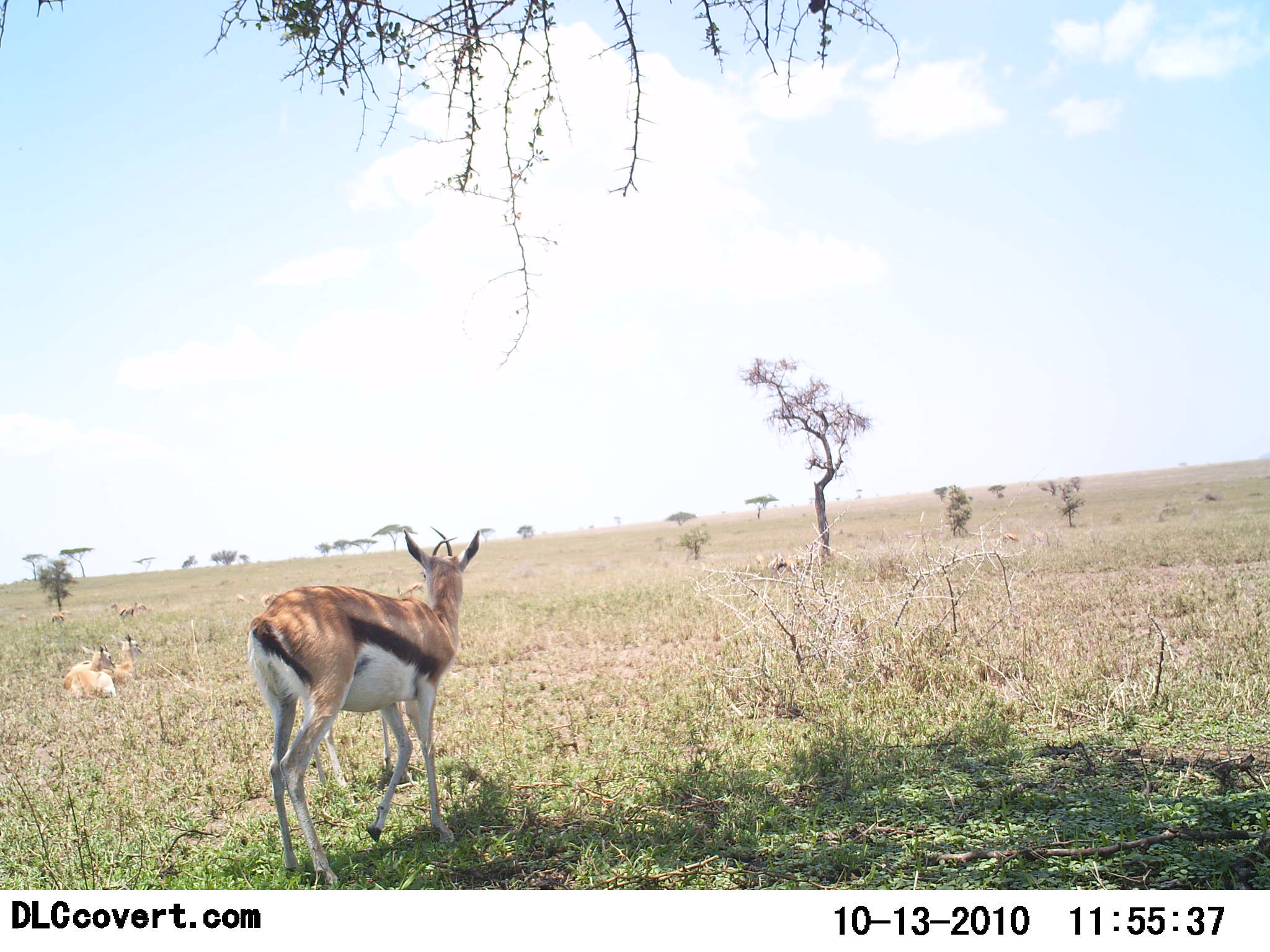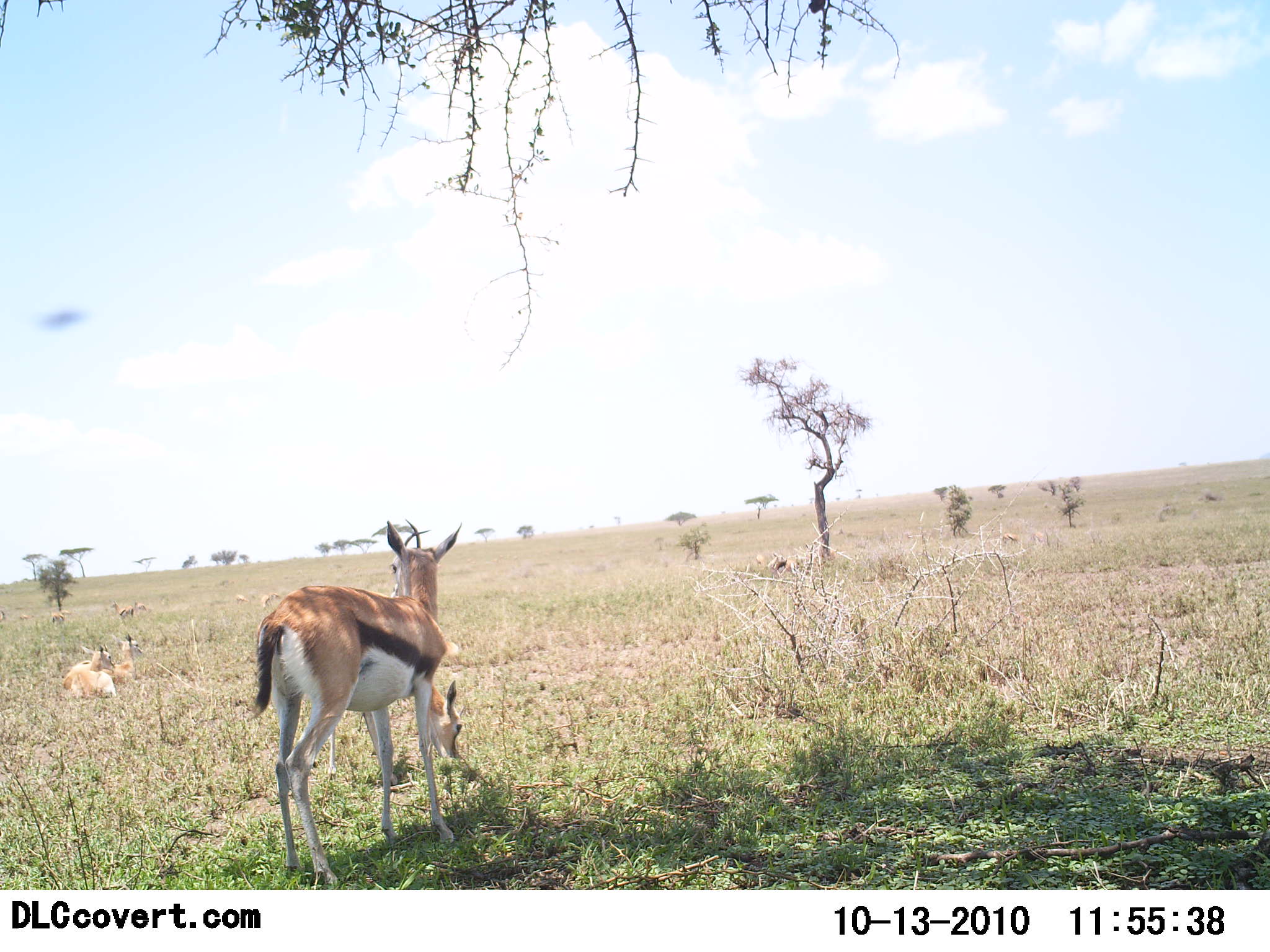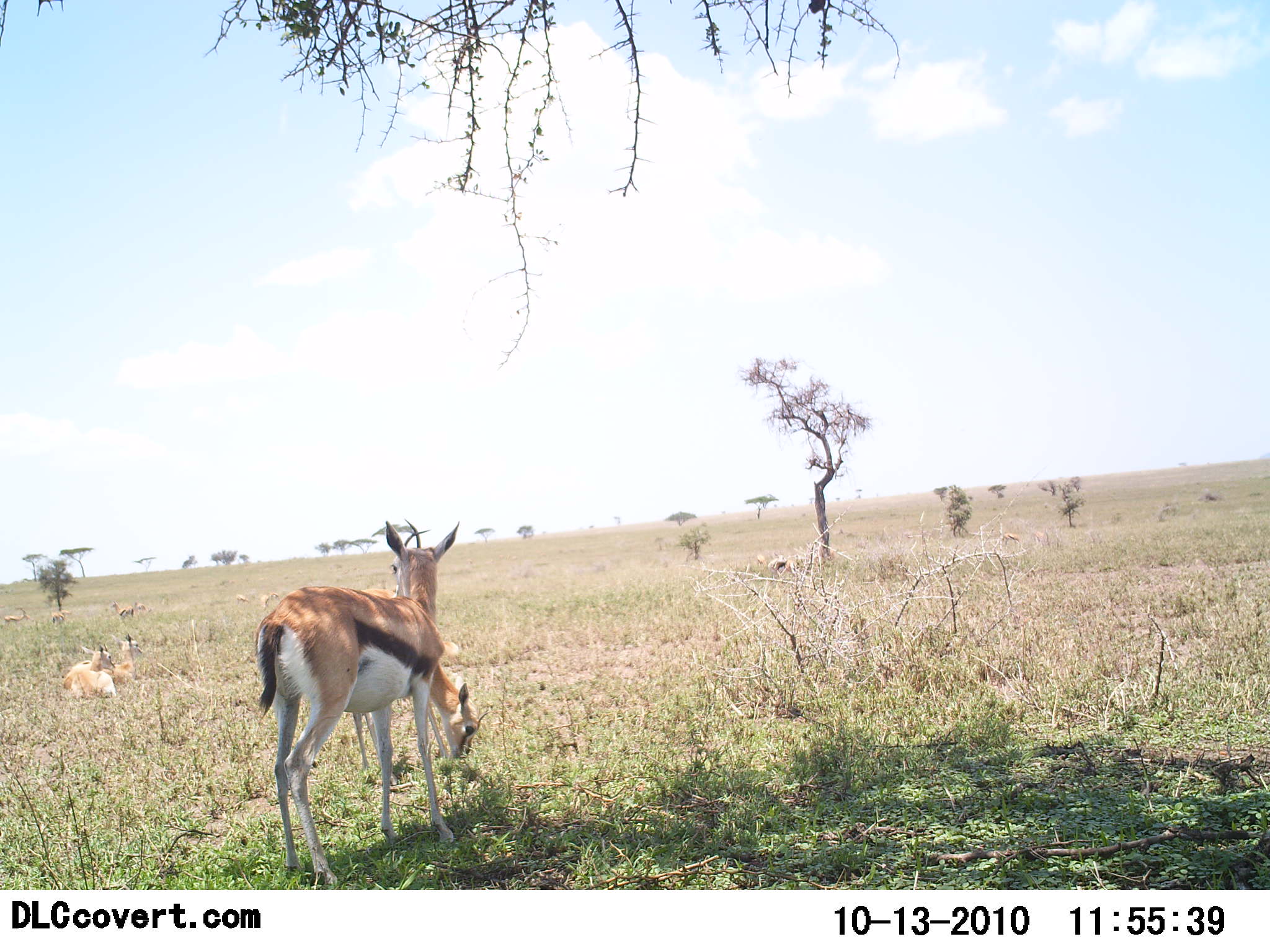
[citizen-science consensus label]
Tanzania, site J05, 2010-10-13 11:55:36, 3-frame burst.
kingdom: Animalia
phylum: Chordata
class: Mammalia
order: Artiodactyla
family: Bovidae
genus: Eudorcas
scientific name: Eudorcas thomsonii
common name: thomson's gazelle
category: gazellethomsons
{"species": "gazellethomsons (thomson's gazelle) (Eudorcas thomsonii)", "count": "7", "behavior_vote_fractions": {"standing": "73%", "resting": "91%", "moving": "0%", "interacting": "0%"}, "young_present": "0%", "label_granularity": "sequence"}